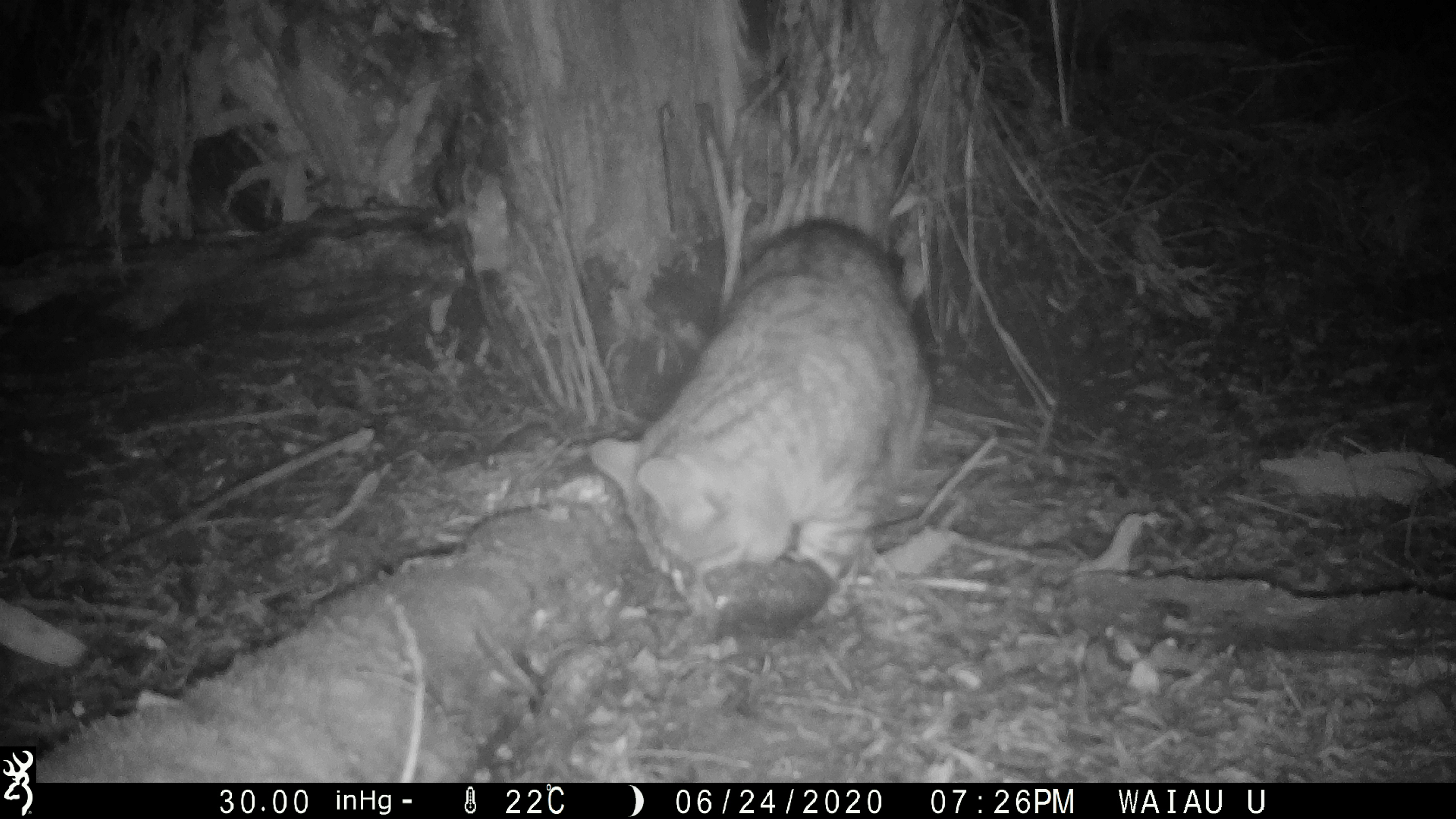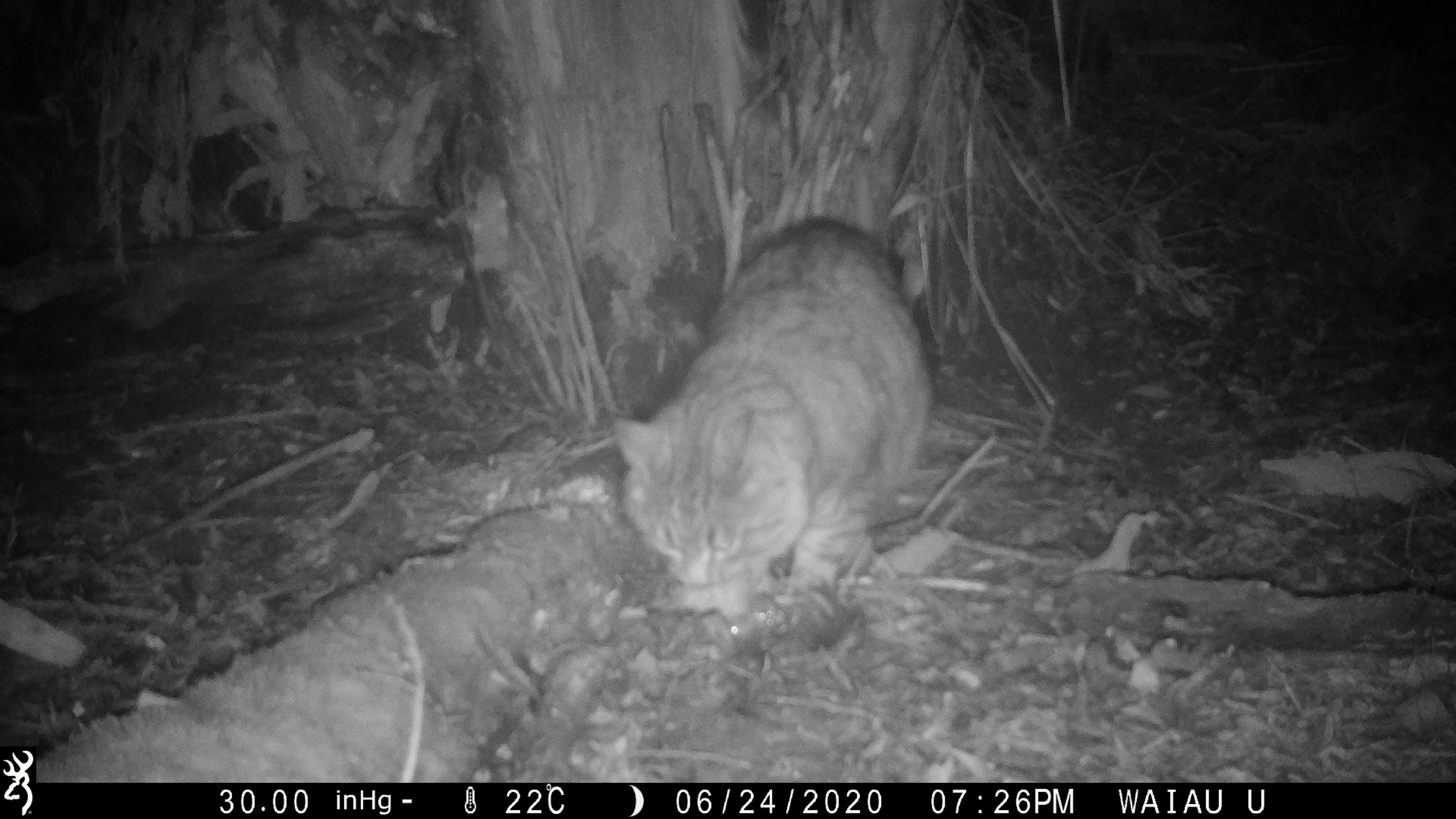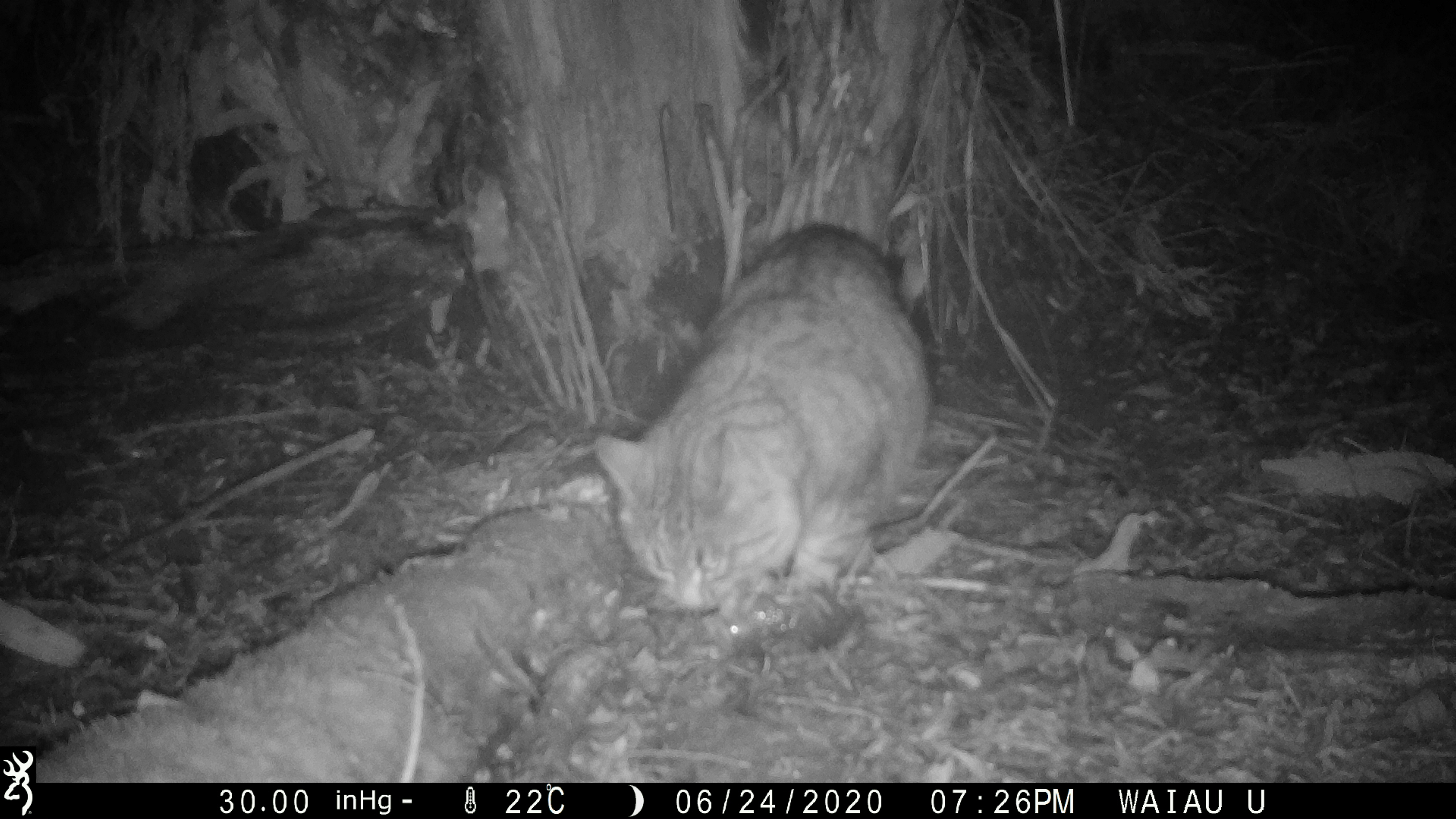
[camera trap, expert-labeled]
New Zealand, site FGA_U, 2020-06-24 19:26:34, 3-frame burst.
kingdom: Animalia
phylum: Chordata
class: Mammalia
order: Carnivora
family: Felidae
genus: Felis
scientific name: Felis catus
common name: domestic cat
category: cat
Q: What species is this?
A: Cat (domestic cat) (Felis catus).